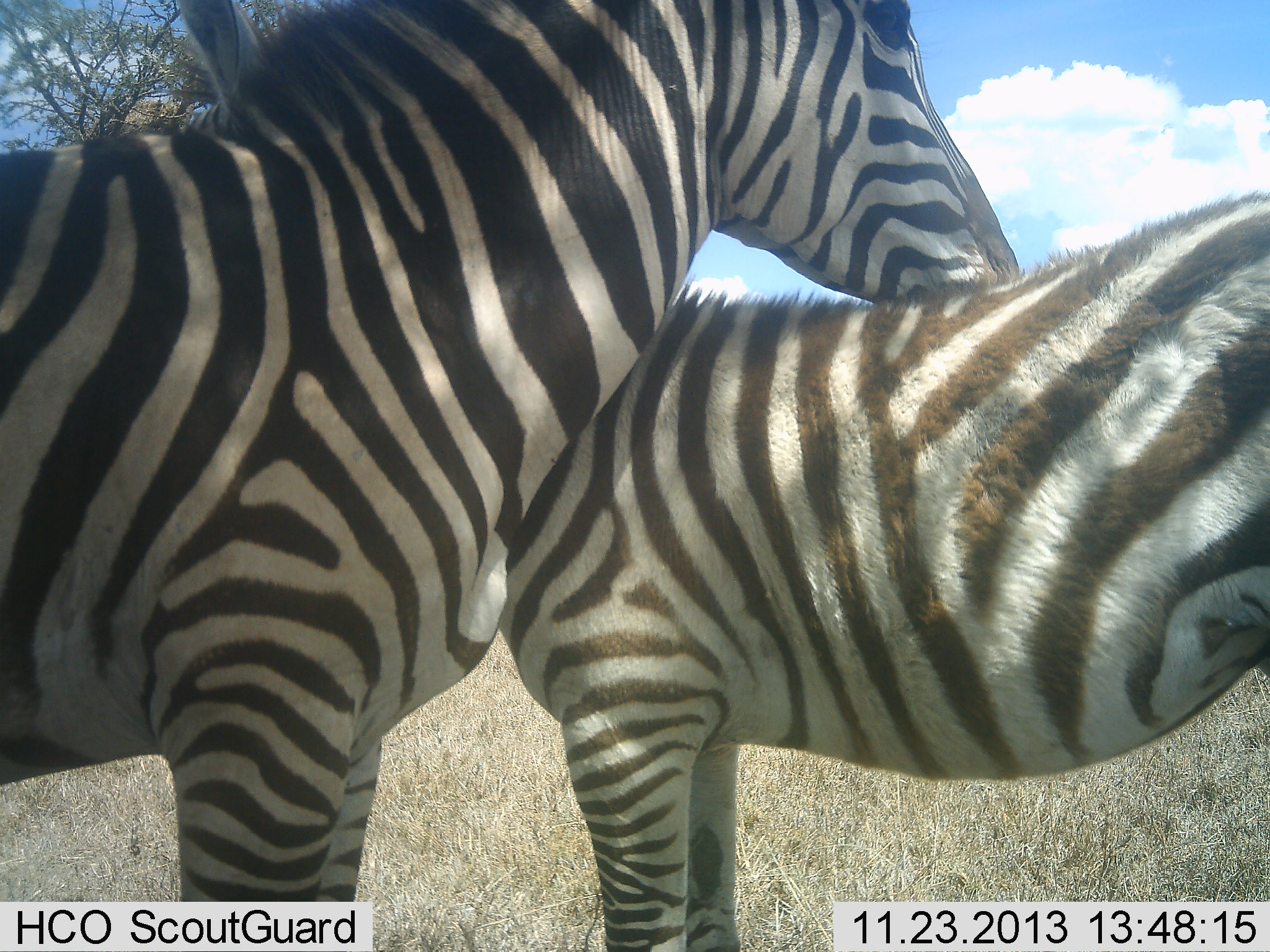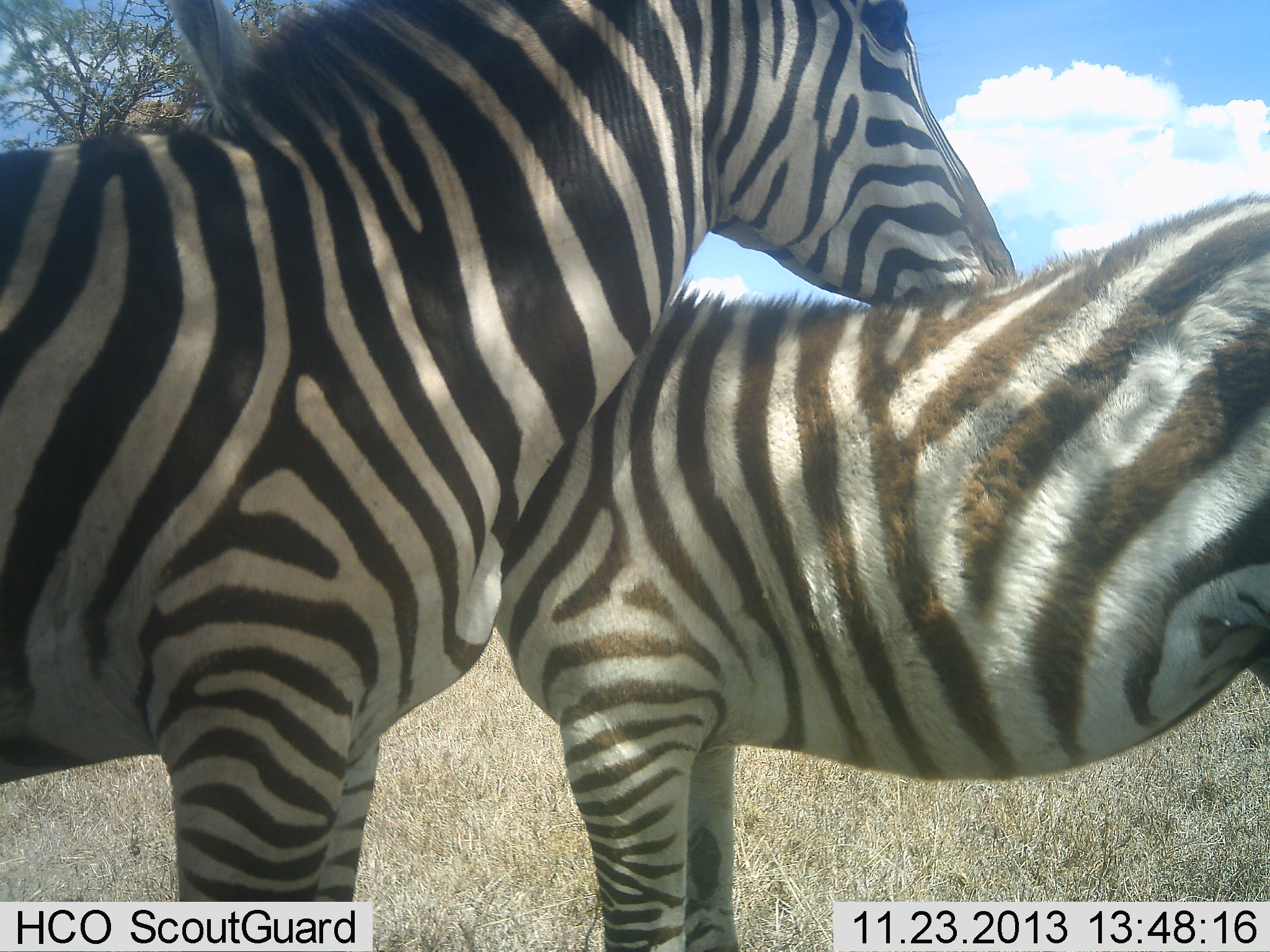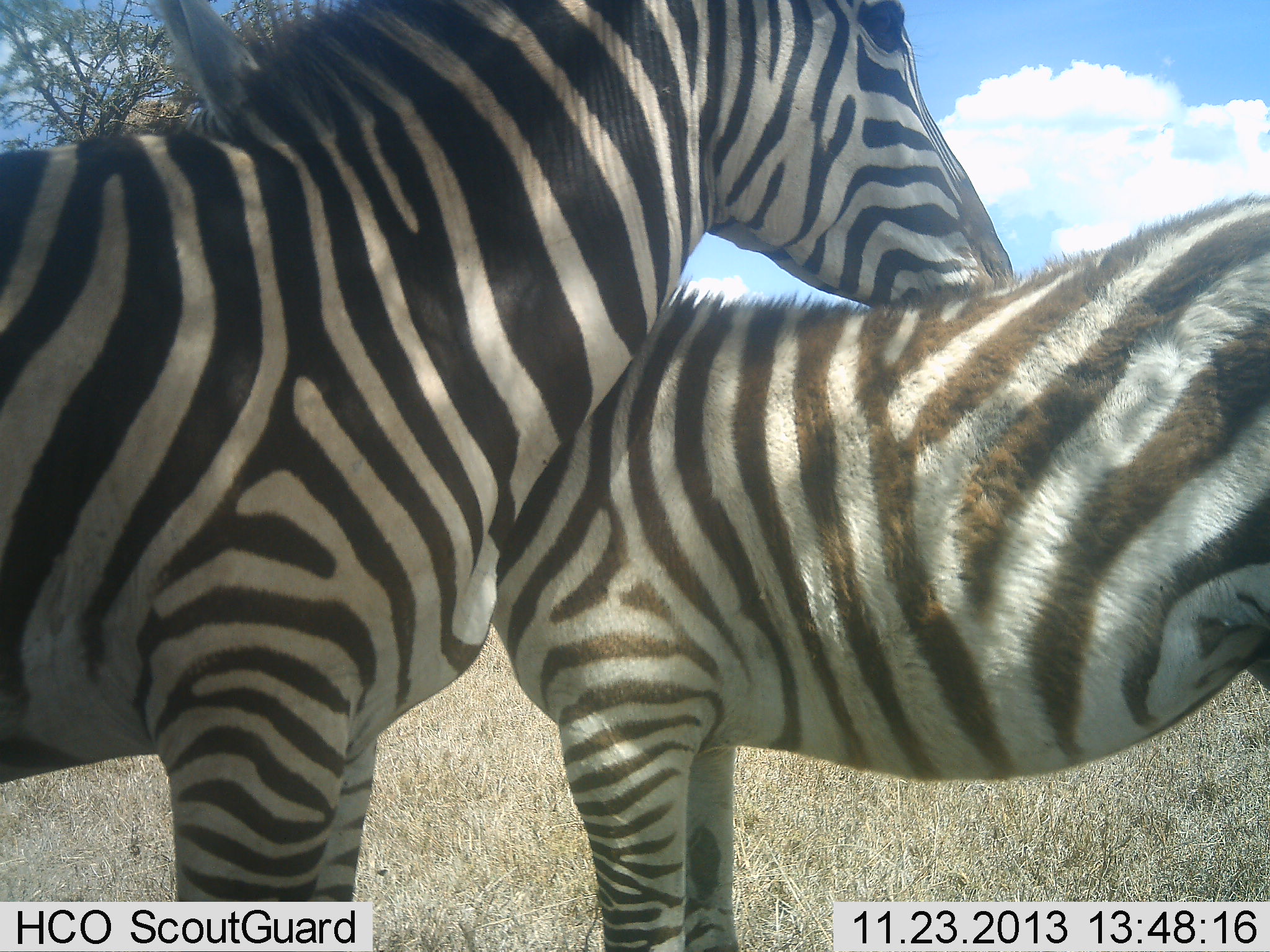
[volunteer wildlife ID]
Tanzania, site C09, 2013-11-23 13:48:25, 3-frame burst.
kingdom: Animalia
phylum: Chordata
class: Mammalia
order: Perissodactyla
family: Equidae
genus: Equus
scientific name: Equus quagga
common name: plains zebra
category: zebra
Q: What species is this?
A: Zebra (plains zebra) (Equus quagga).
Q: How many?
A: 2.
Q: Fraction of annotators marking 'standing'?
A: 70%.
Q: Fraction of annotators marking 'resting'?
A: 10%.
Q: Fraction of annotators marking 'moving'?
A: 0%.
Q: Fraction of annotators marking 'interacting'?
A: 60%.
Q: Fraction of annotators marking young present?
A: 40%.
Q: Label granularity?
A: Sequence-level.